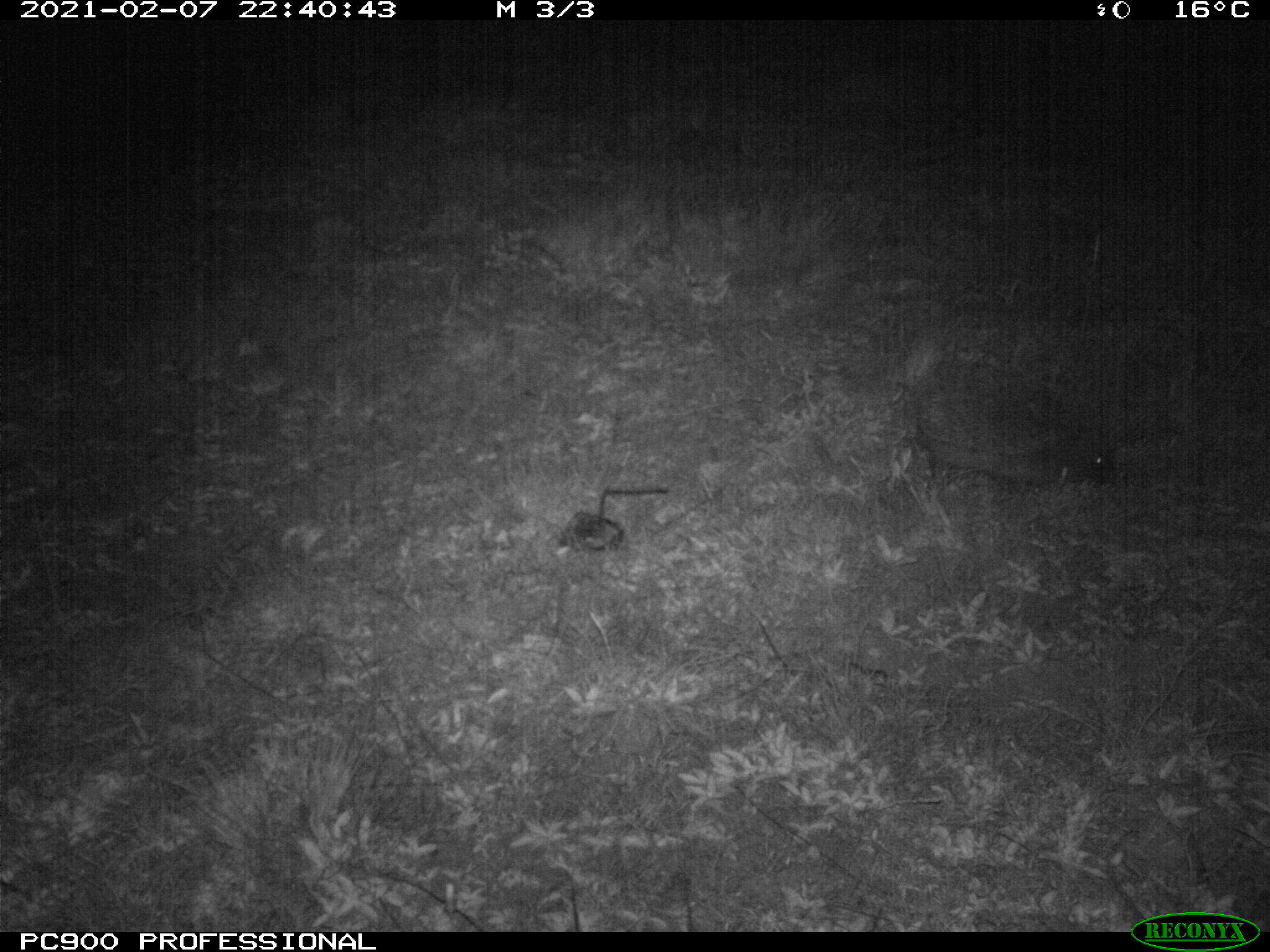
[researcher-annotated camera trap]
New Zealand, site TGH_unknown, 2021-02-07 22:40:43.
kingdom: Animalia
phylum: Chordata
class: Mammalia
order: Eulipotyphla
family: Erinaceidae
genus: Erinaceus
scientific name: Erinaceus europaeus europaeus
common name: european hedgehog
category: hedgehog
Hedgehog (european hedgehog) (Erinaceus europaeus europaeus).